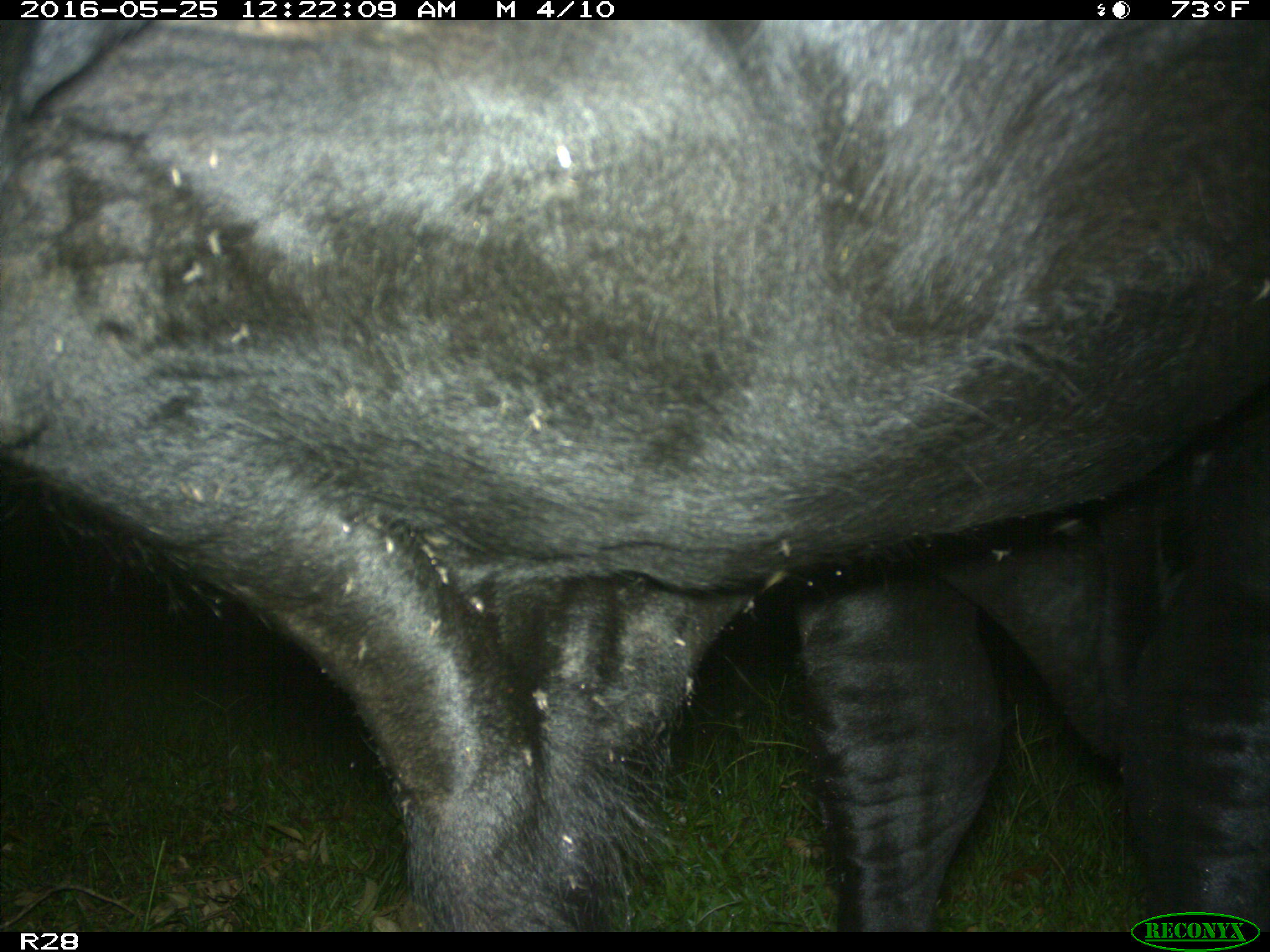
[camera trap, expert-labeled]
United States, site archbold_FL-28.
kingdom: Animalia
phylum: Chordata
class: Mammalia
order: Artiodactyla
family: Bovidae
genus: Bos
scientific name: Bos taurus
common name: domestic cow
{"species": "Bos taurus (domestic cow)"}